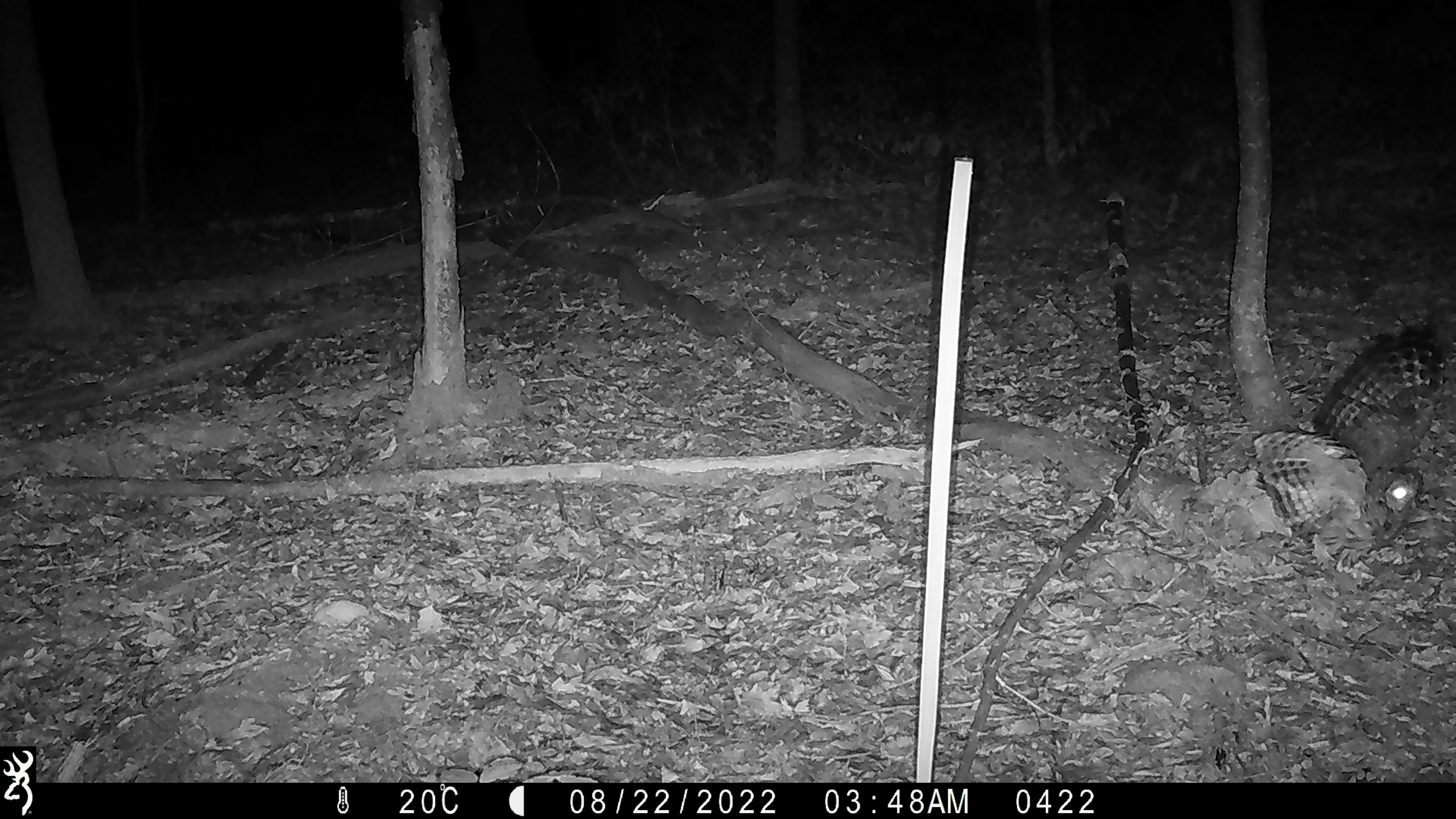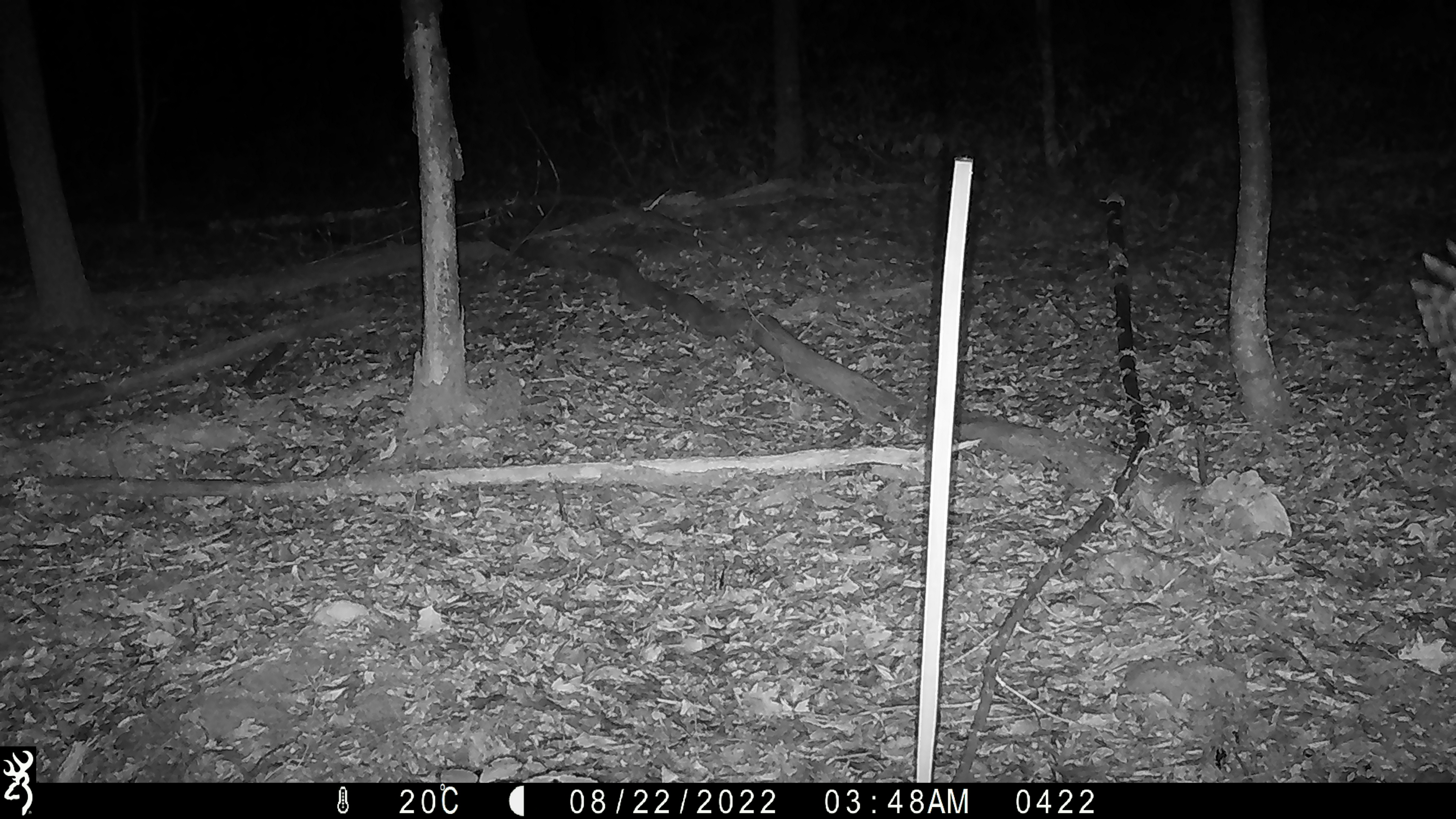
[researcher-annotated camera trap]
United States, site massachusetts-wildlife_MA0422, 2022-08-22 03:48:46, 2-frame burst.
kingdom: Animalia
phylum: Chordata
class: Aves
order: Strigiformes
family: Strigidae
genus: Strix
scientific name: Strix varia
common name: barred owl